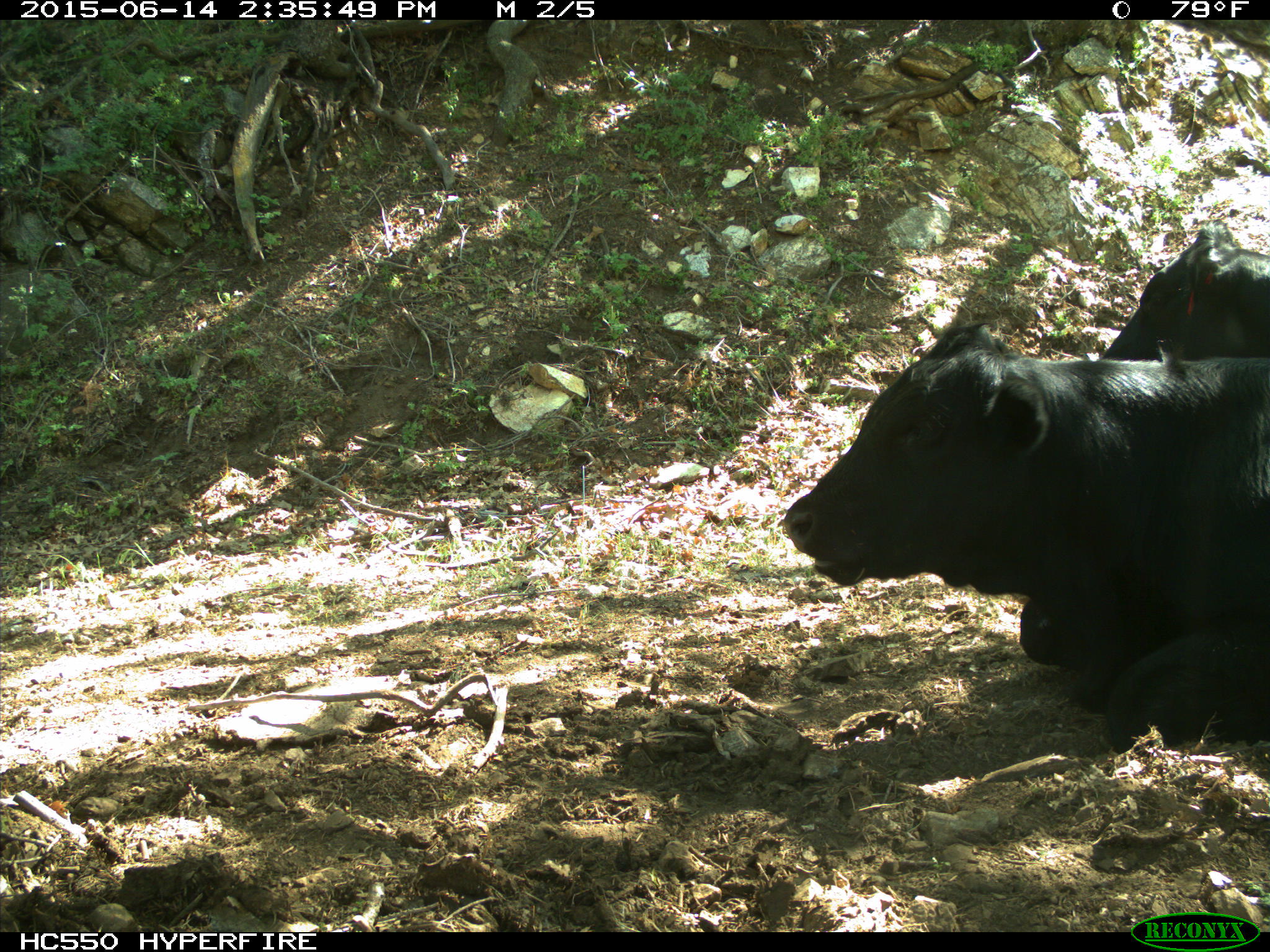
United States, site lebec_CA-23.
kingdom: Animalia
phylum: Chordata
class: Mammalia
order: Artiodactyla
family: Bovidae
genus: Bos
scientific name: Bos taurus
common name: domestic cow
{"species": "Bos taurus (domestic cow)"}